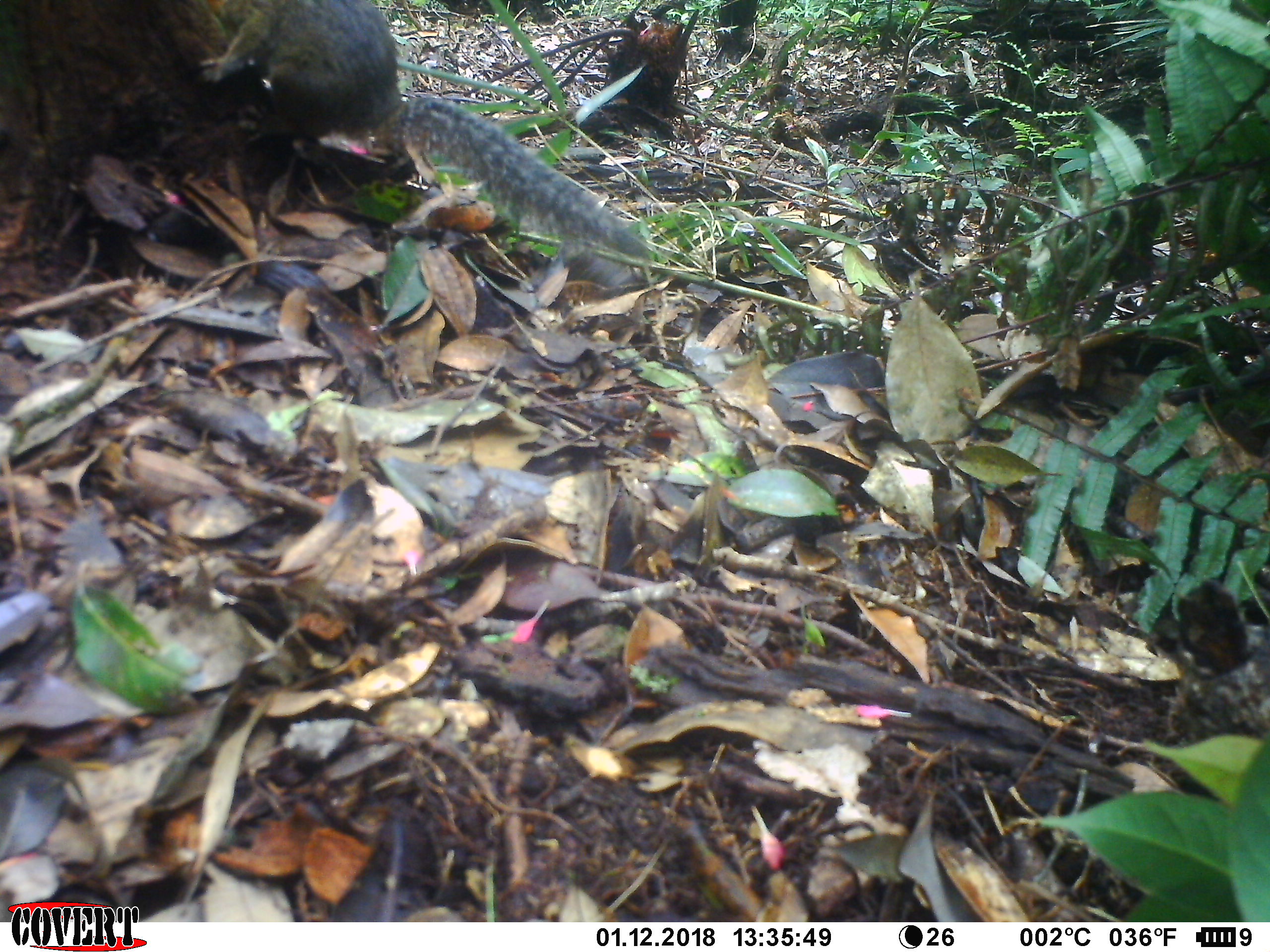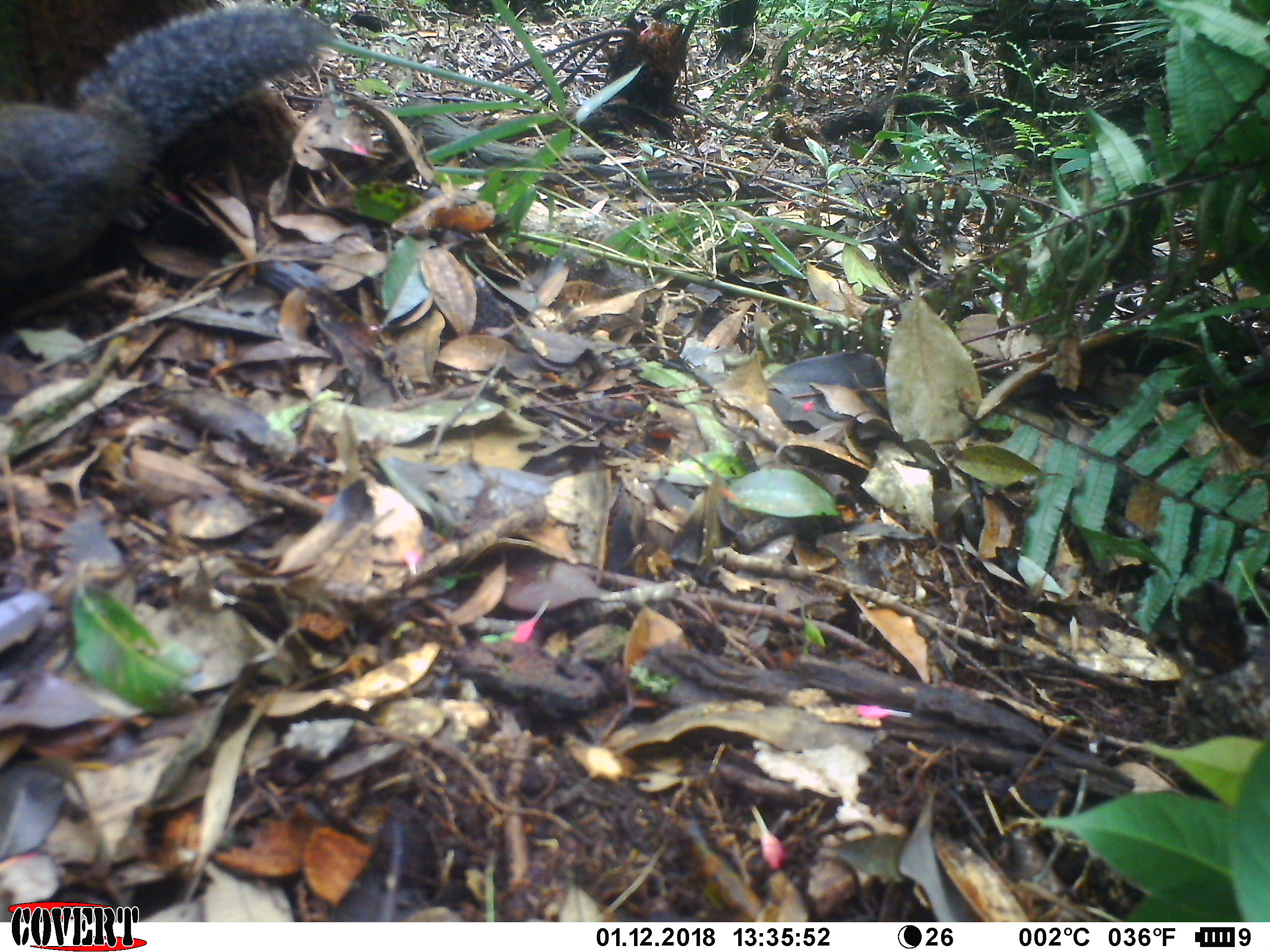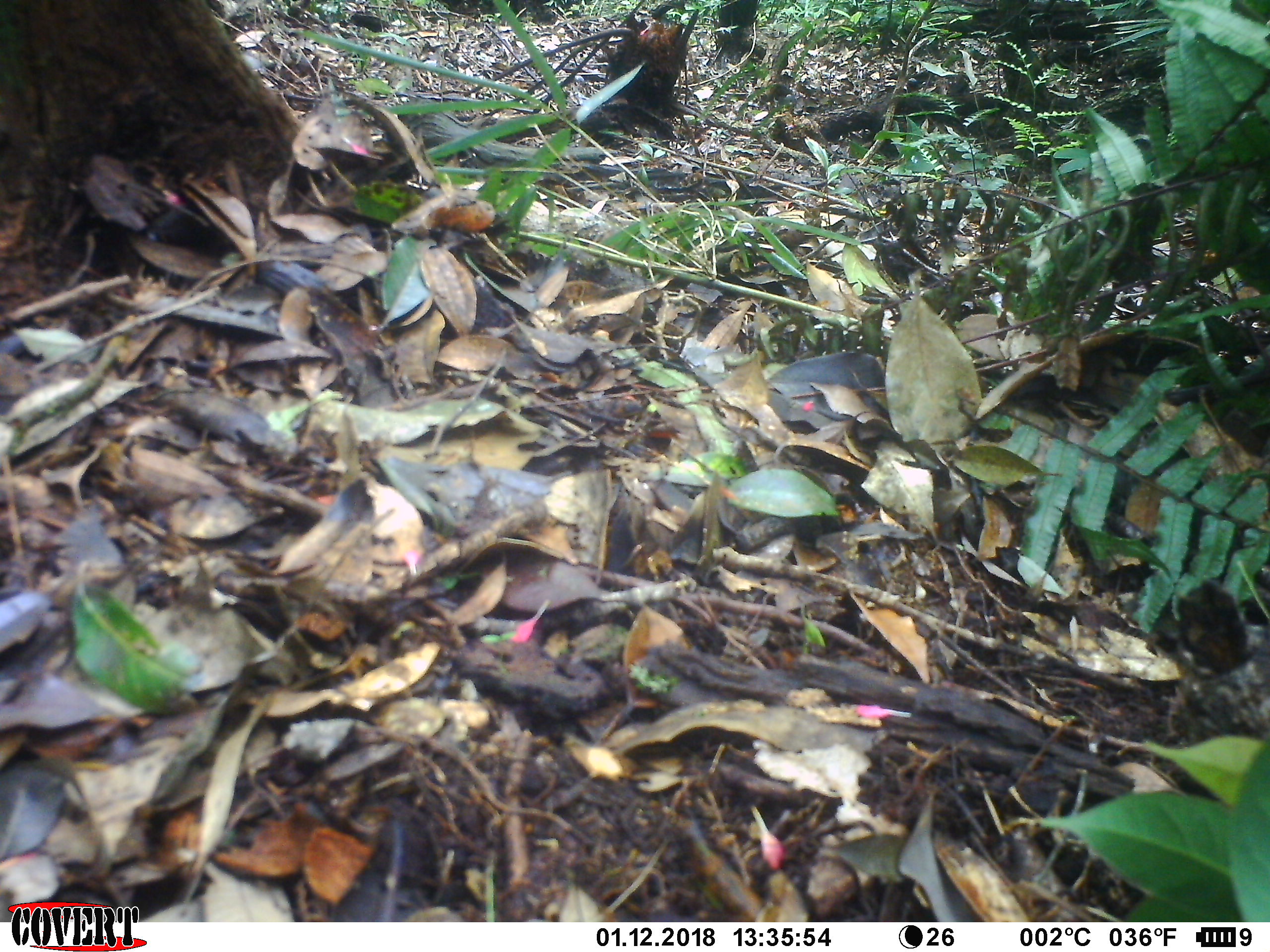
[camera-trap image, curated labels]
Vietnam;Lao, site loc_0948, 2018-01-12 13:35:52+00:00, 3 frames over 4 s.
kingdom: Animalia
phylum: Chordata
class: Mammalia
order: Rodentia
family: Sciuridae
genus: Dremomys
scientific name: Dremomys rufigenis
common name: red-cheeked squirrel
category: red cheeked squirrel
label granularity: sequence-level